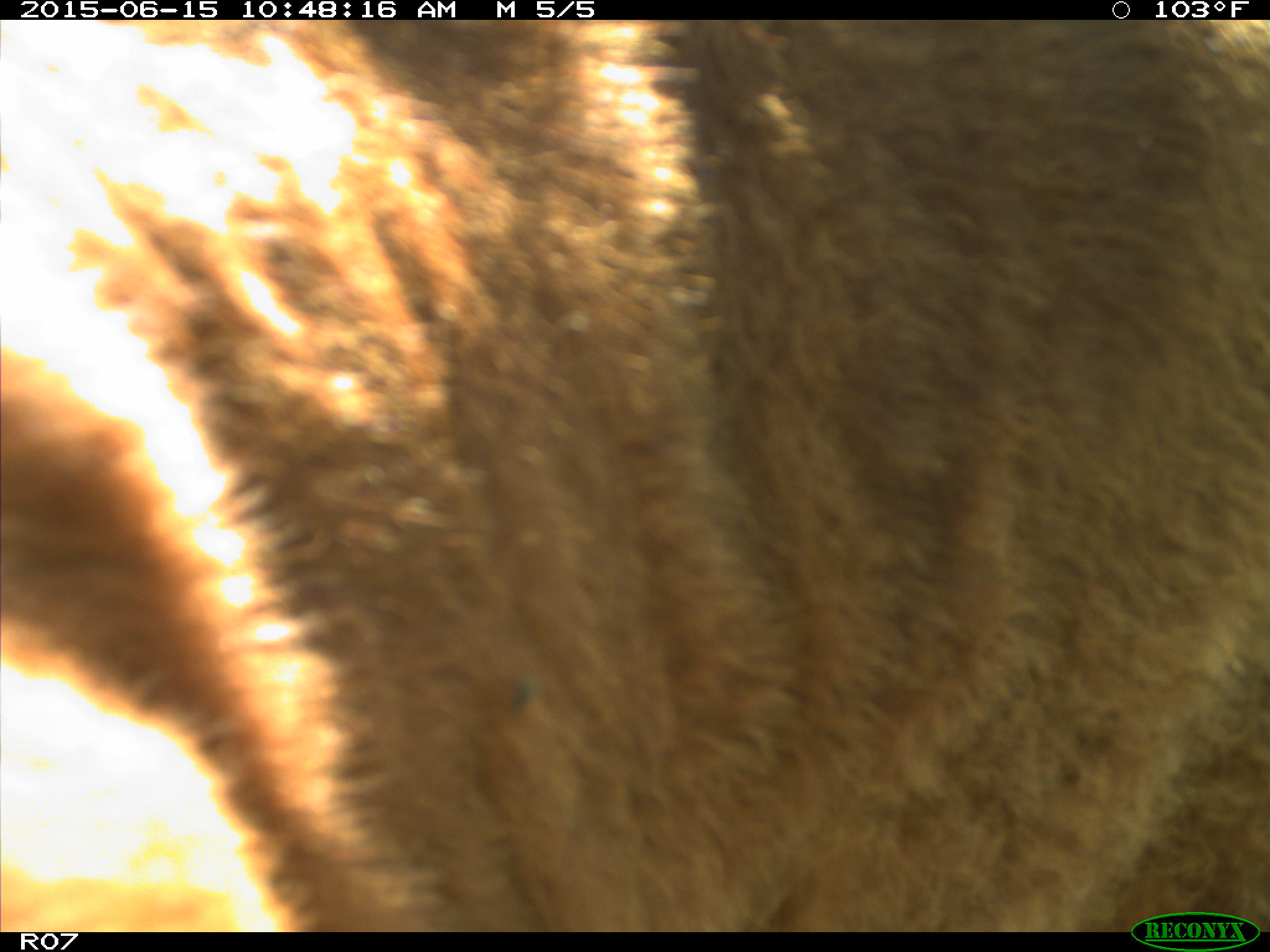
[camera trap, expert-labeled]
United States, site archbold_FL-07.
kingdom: Animalia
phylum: Chordata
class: Mammalia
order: Artiodactyla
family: Bovidae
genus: Bos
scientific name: Bos taurus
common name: domestic cow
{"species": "Bos taurus (domestic cow)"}